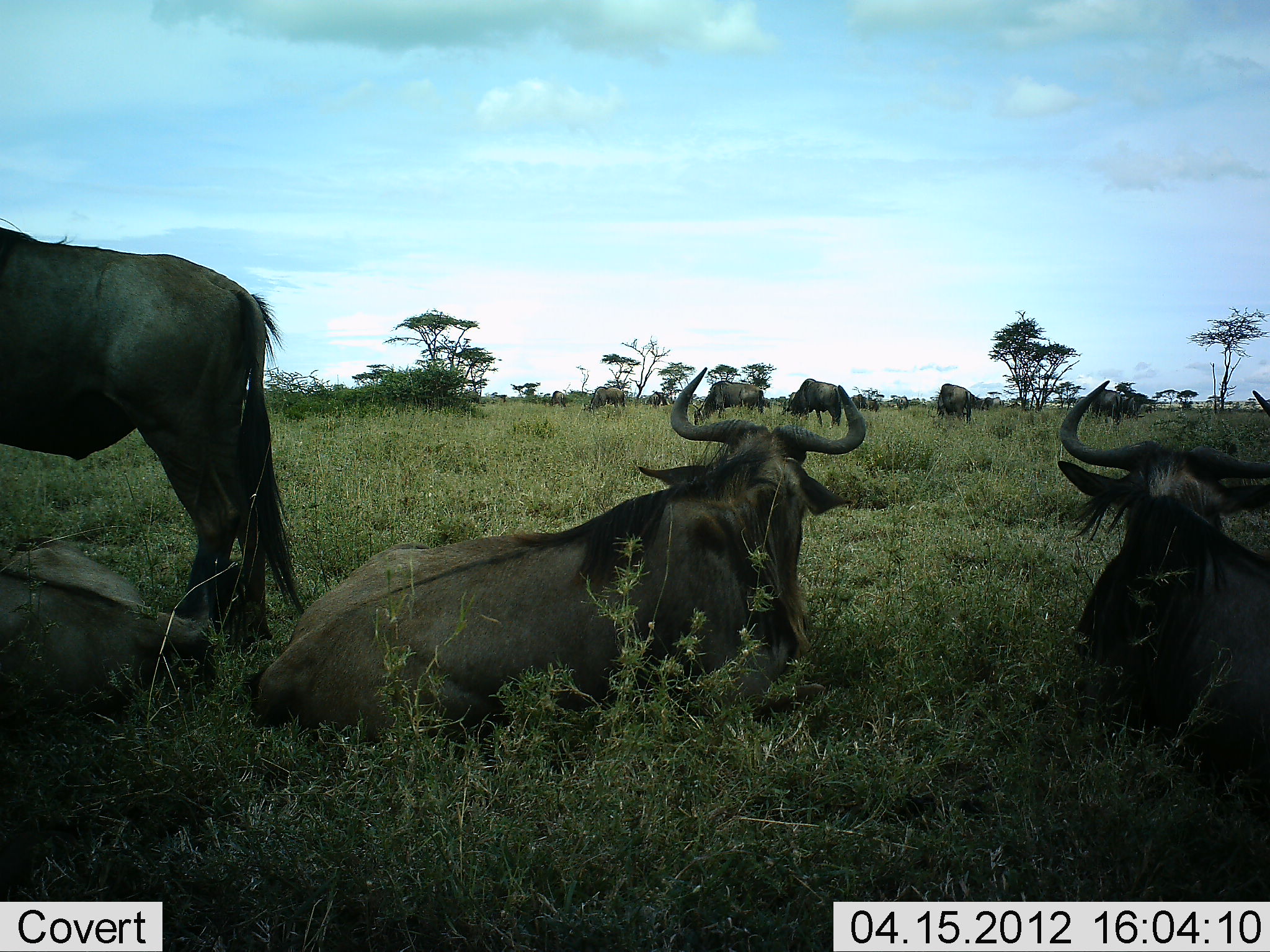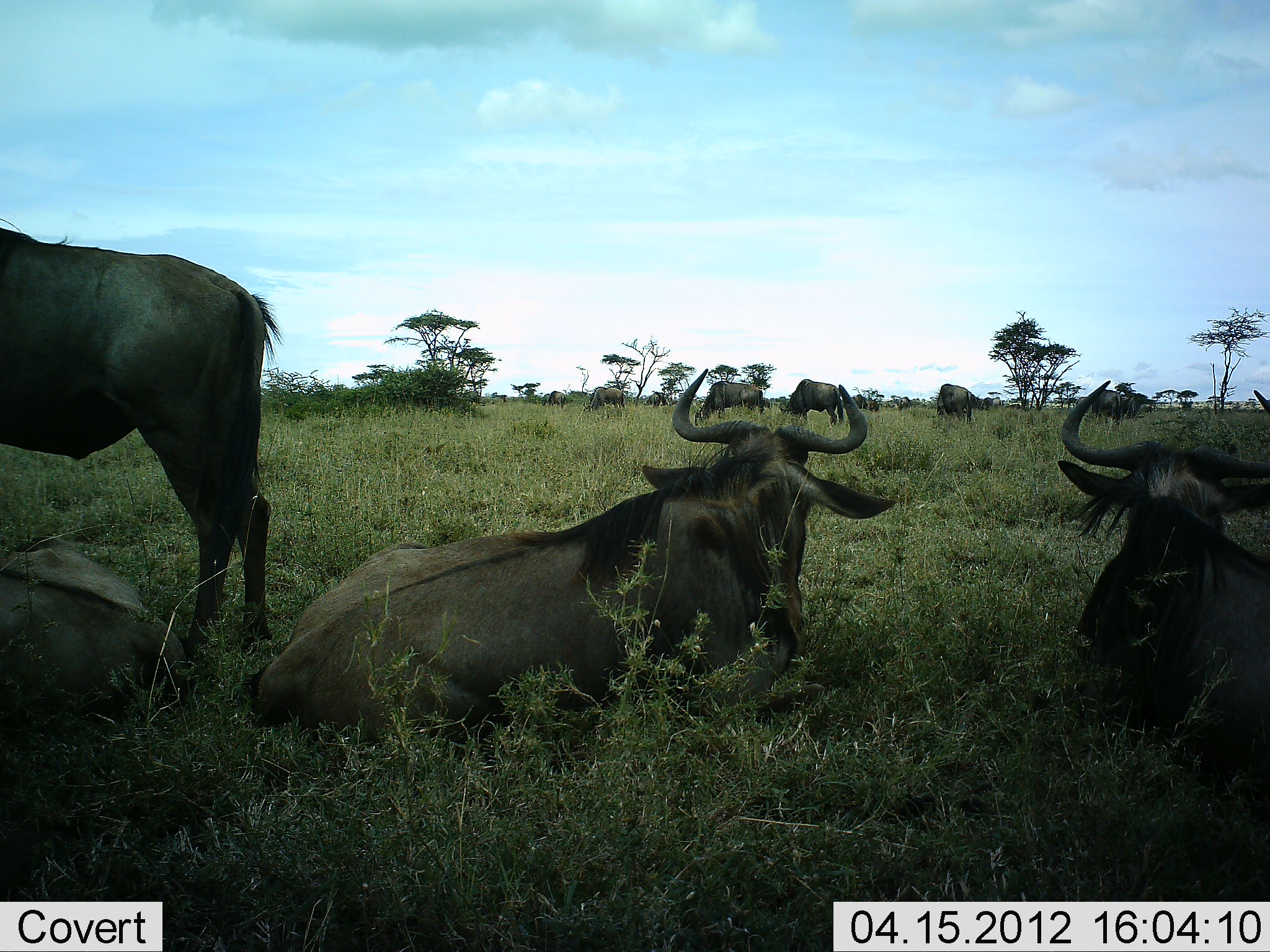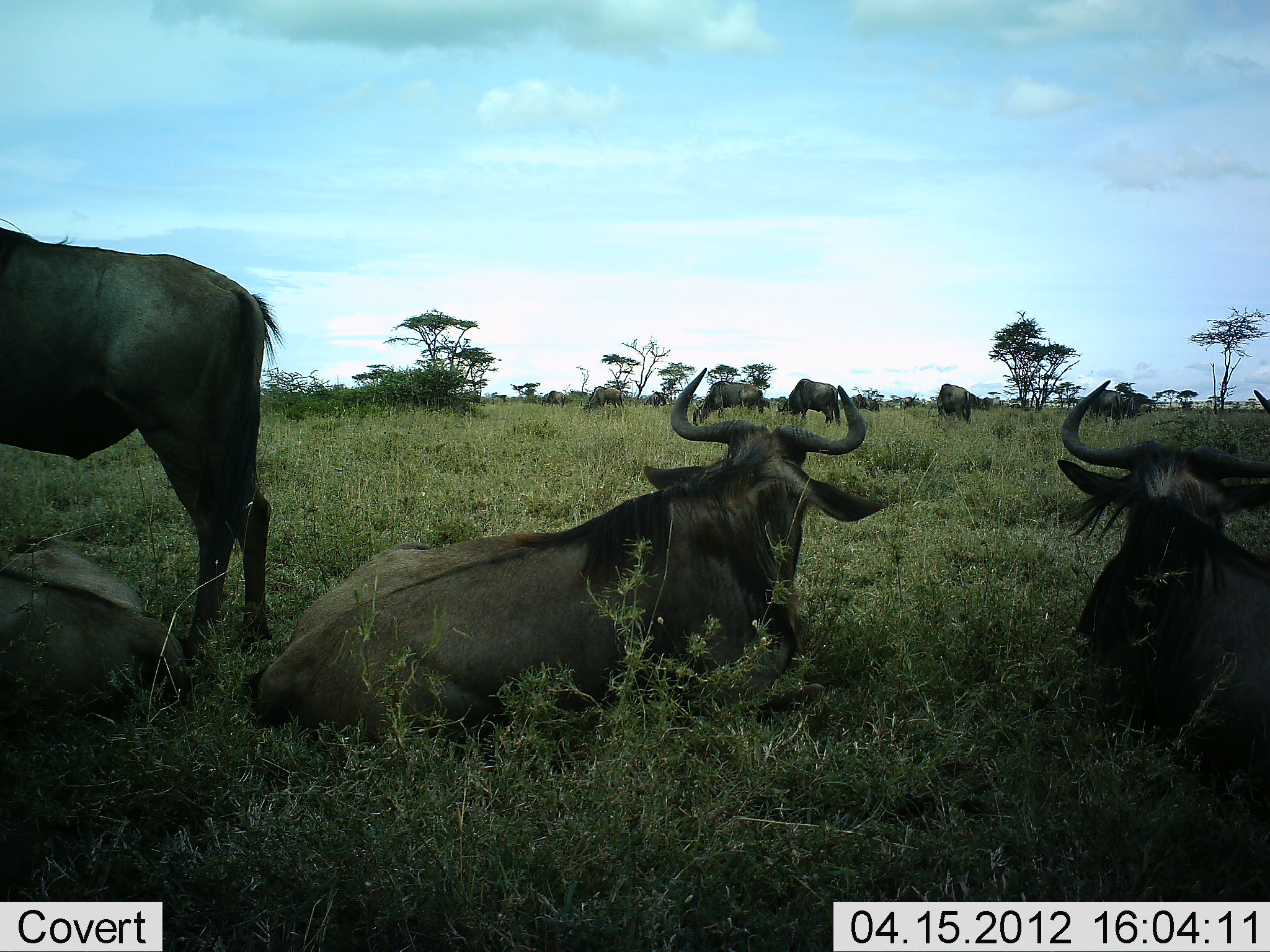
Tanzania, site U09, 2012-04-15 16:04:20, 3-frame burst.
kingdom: Animalia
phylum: Chordata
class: Mammalia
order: Artiodactyla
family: Bovidae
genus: Connochaetes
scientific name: Connochaetes taurinus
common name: blue wildebeest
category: wildebeest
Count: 11-50.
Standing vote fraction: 76%.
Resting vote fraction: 100%.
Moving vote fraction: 0%.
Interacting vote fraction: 0%.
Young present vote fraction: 0%.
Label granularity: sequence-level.